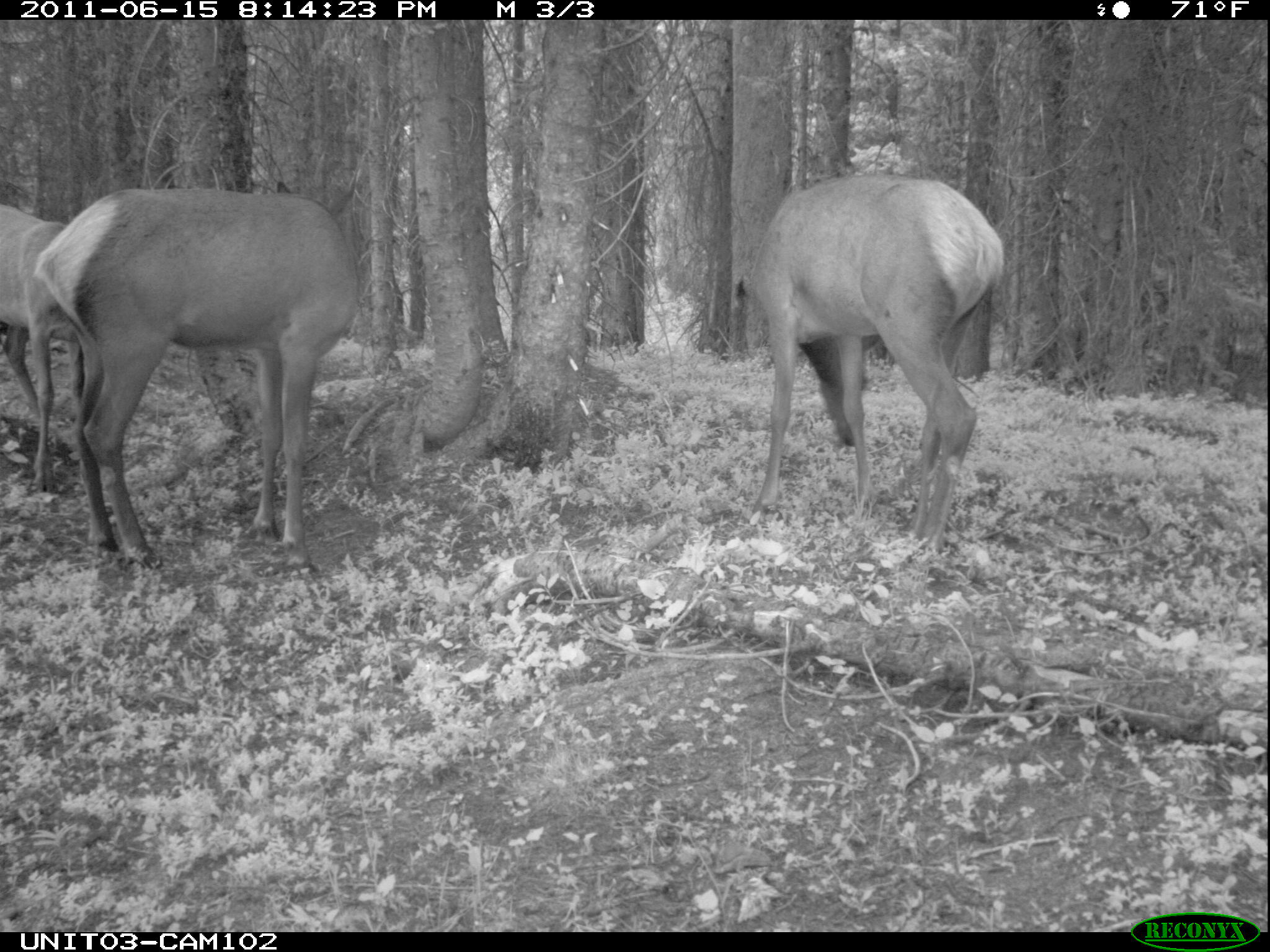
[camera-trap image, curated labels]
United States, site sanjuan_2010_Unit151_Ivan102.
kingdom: Animalia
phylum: Chordata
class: Mammalia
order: Artiodactyla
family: Cervidae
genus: Cervus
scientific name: Cervus elaphus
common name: red deer